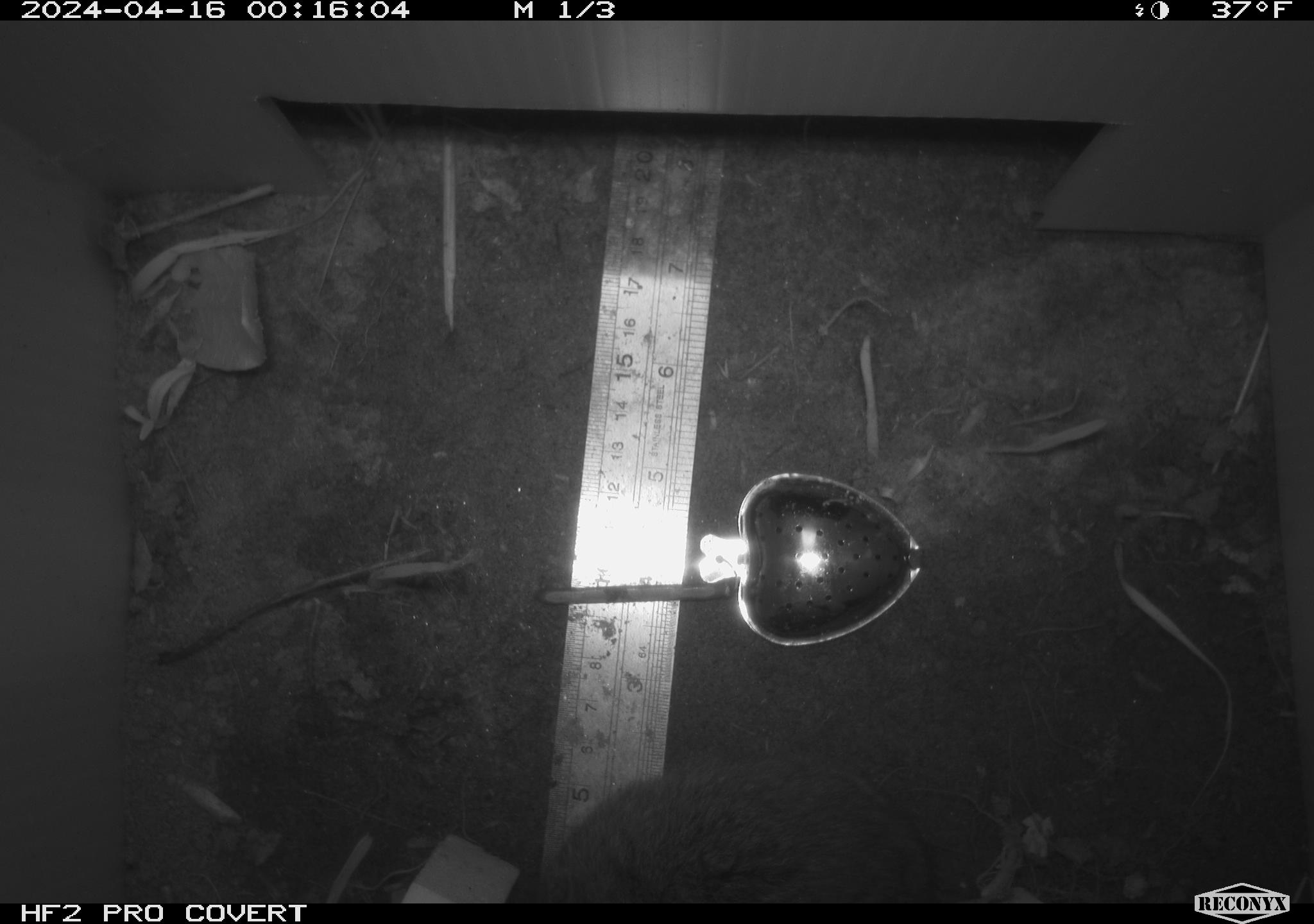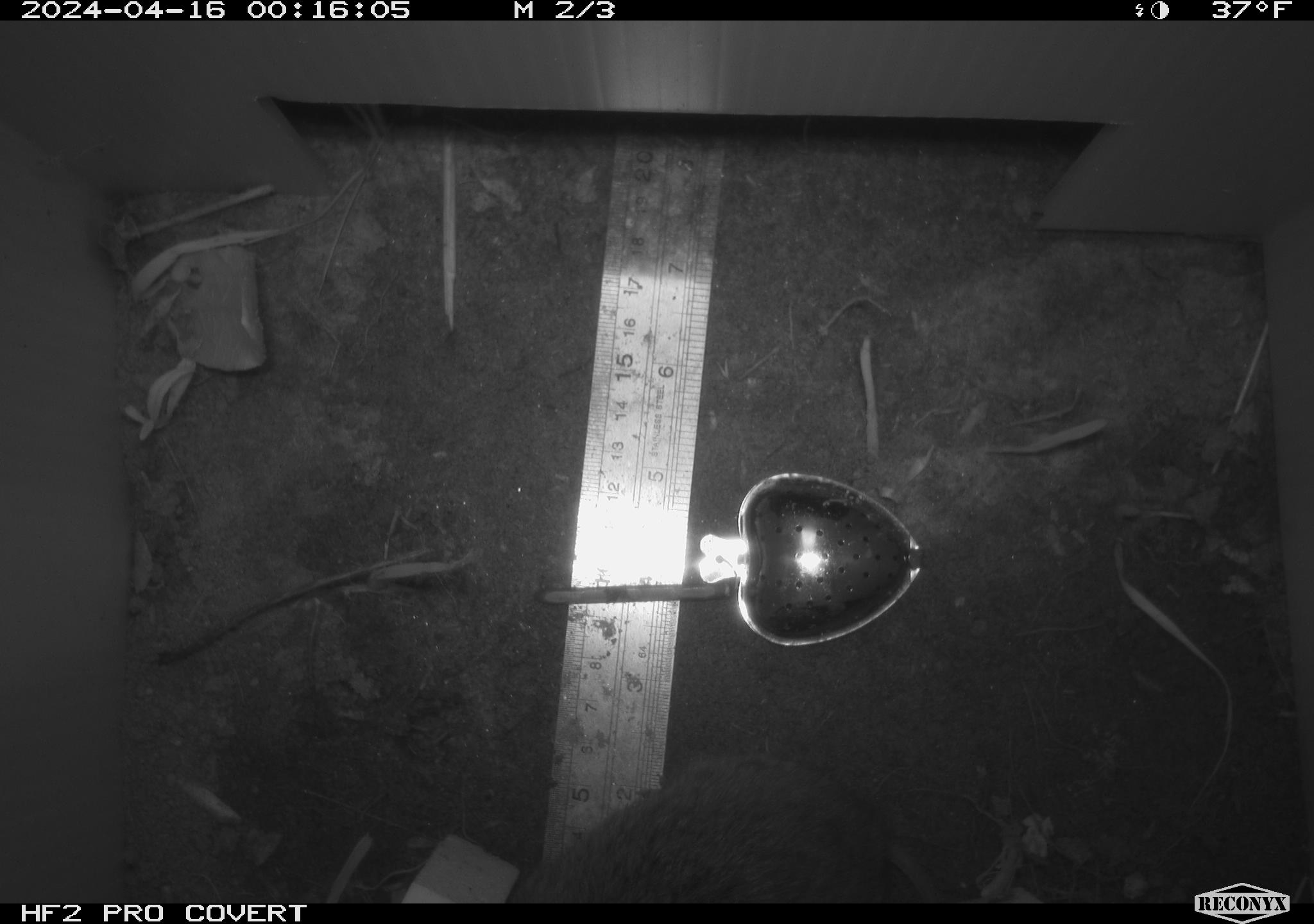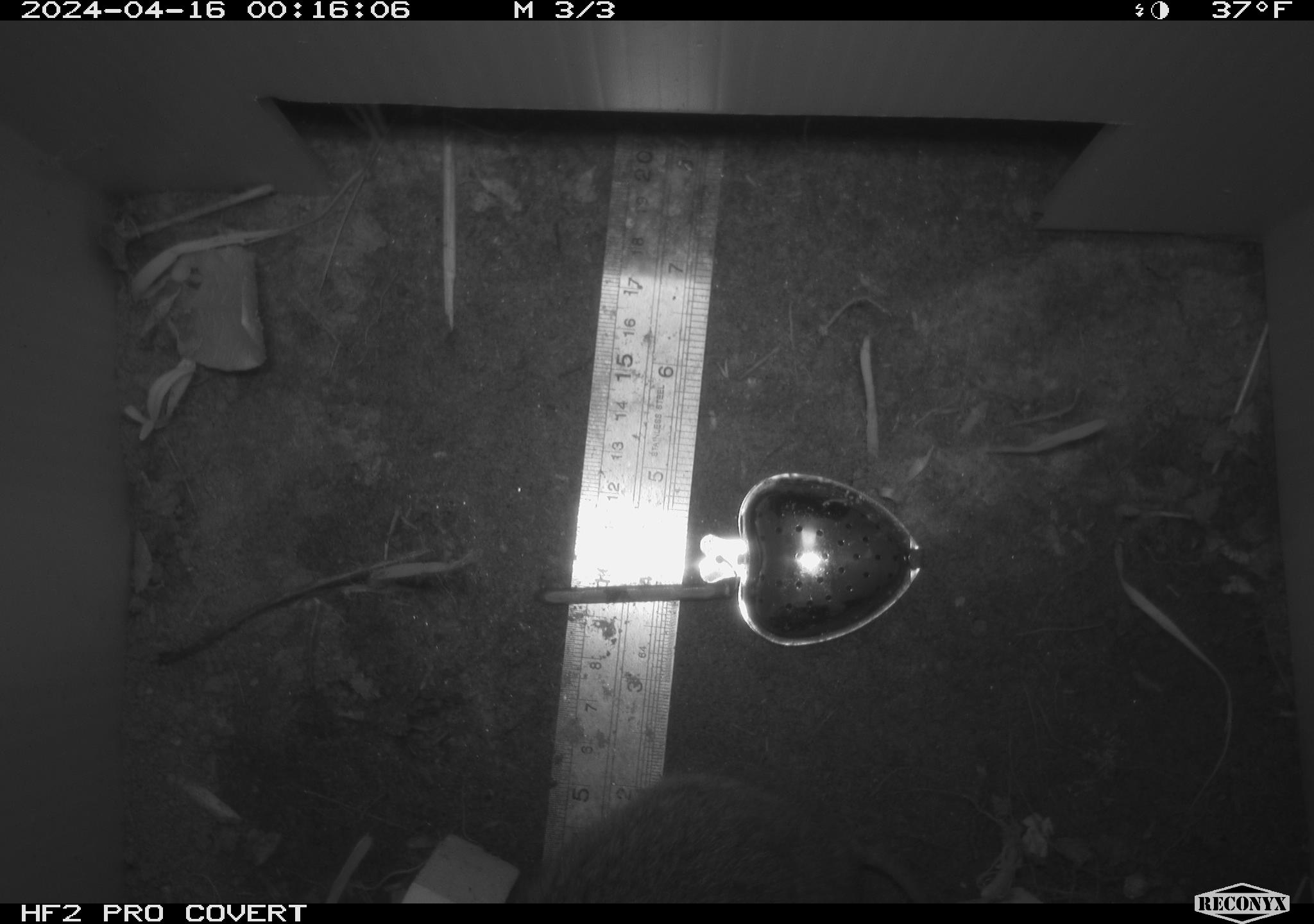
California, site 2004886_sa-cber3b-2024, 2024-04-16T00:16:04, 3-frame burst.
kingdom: Animalia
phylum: Chordata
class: Mammalia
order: Rodentia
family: Cricetidae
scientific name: Arvicolinae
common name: voles, lemmings, and muskrats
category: arvicolinae subfamily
Arvicolinae subfamily (voles, lemmings, and muskrats) (Arvicolinae).